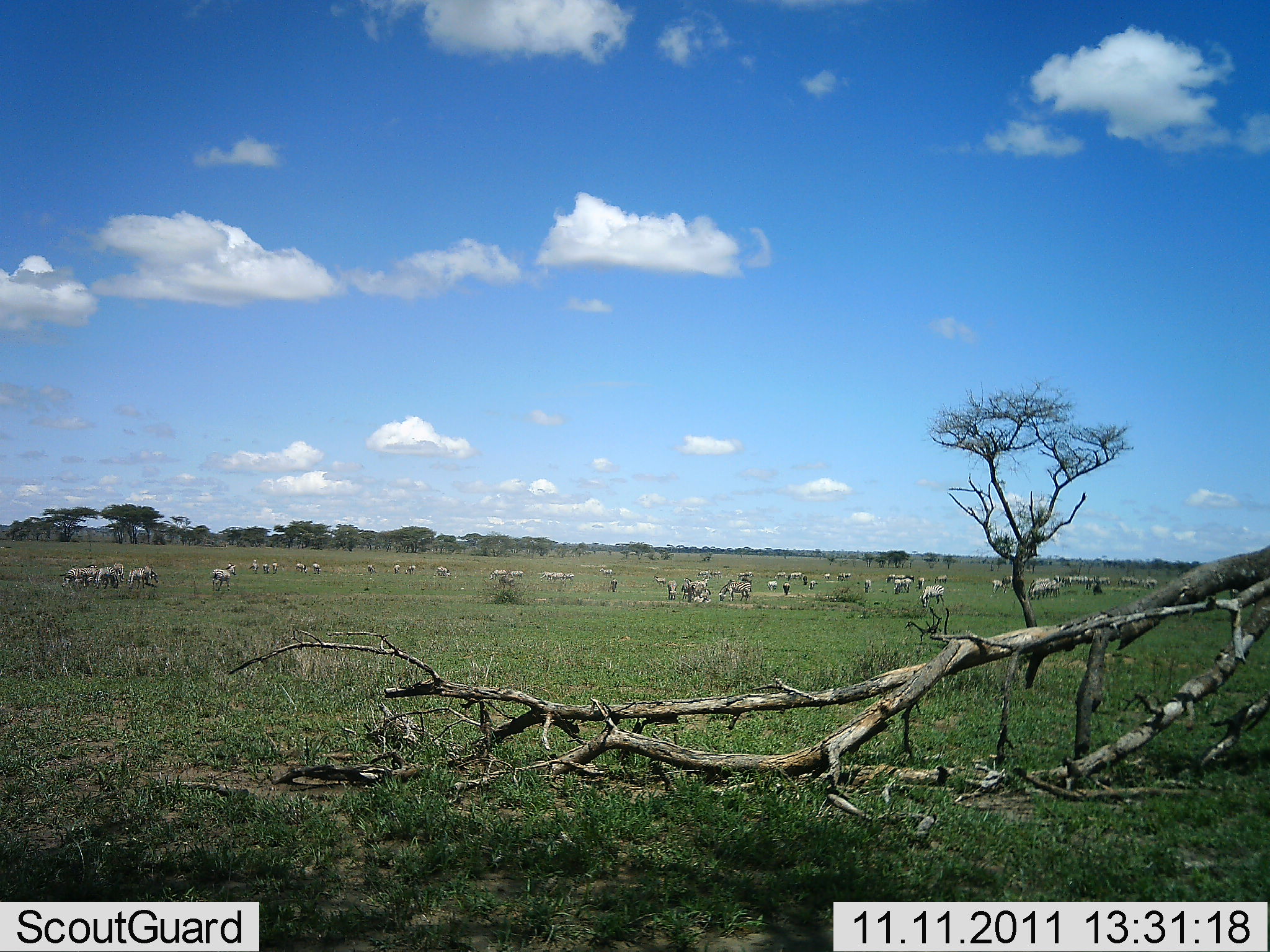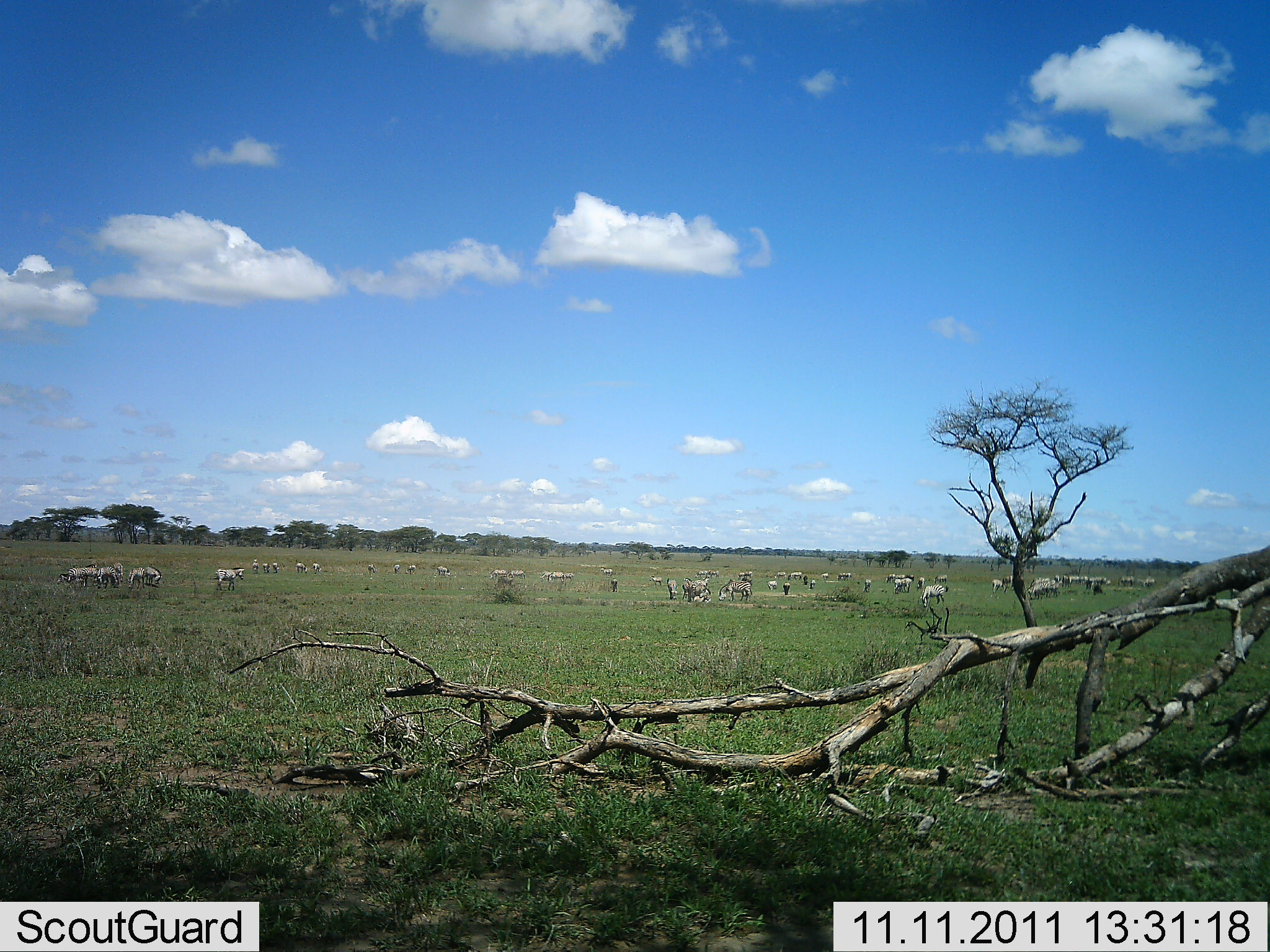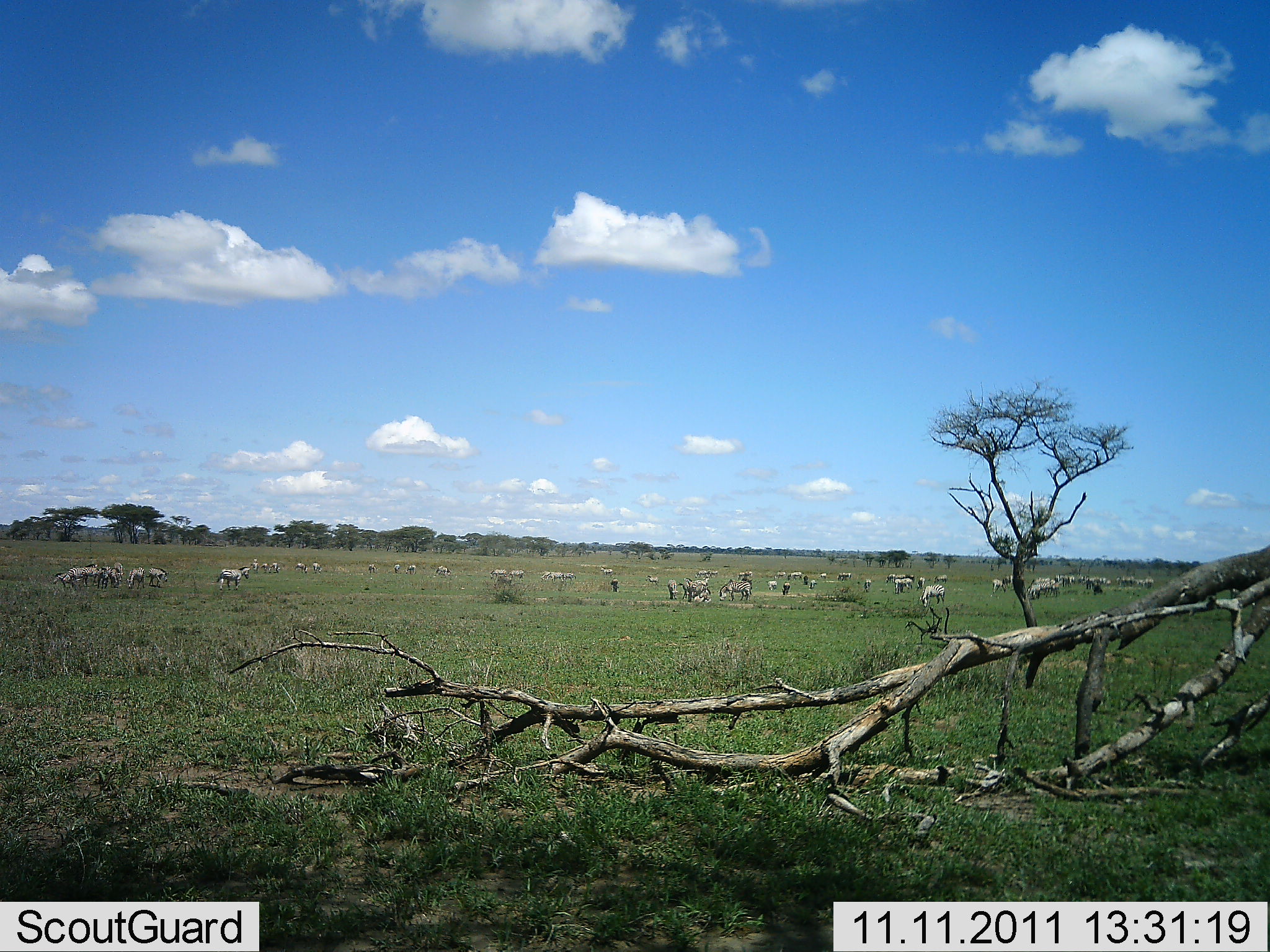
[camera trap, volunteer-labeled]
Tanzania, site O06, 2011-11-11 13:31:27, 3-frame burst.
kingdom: Animalia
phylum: Chordata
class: Mammalia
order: Perissodactyla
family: Equidae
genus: Equus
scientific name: Equus quagga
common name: plains zebra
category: zebra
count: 11-50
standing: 42%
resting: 17%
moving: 58%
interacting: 8%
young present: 8%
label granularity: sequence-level